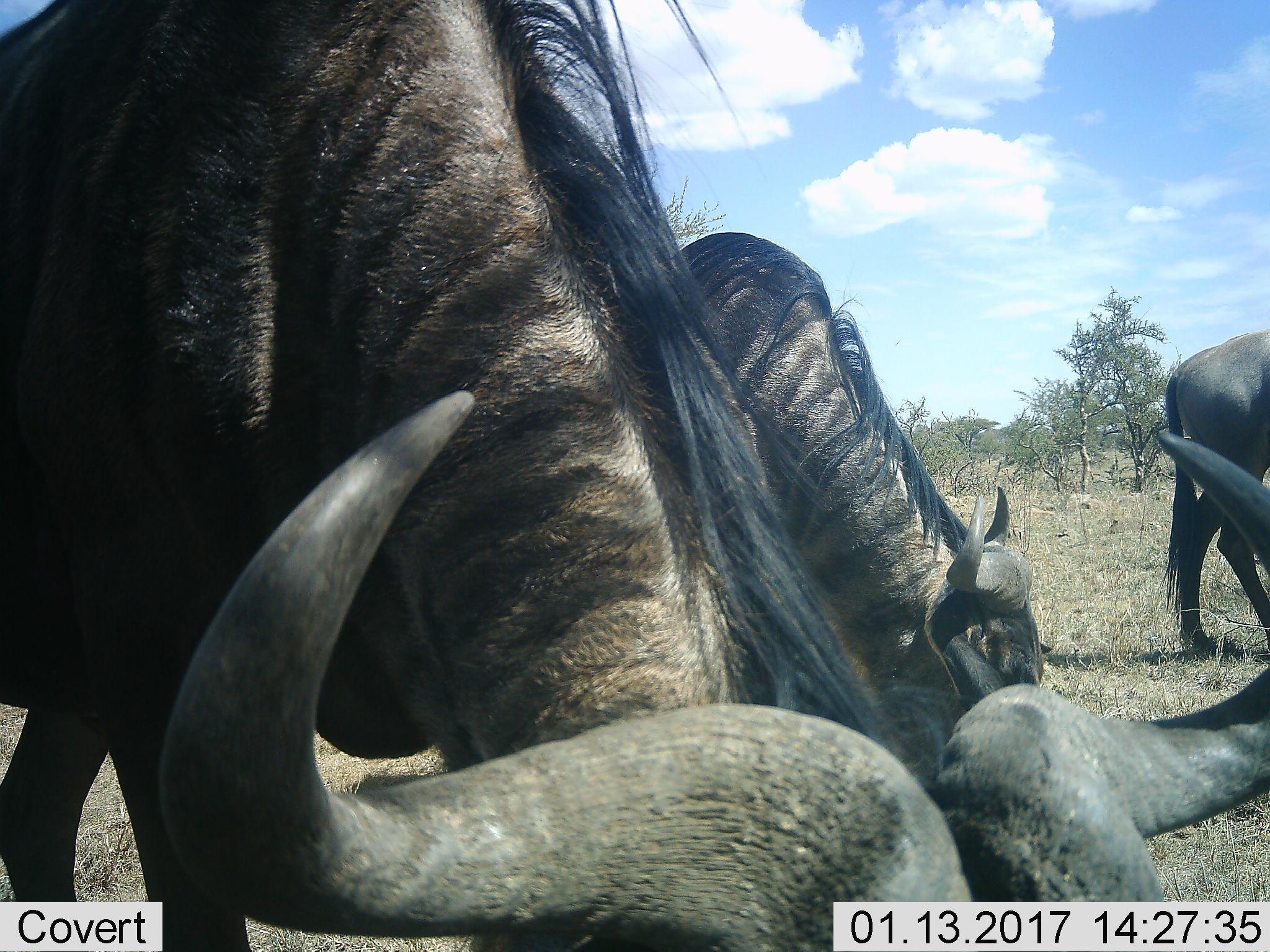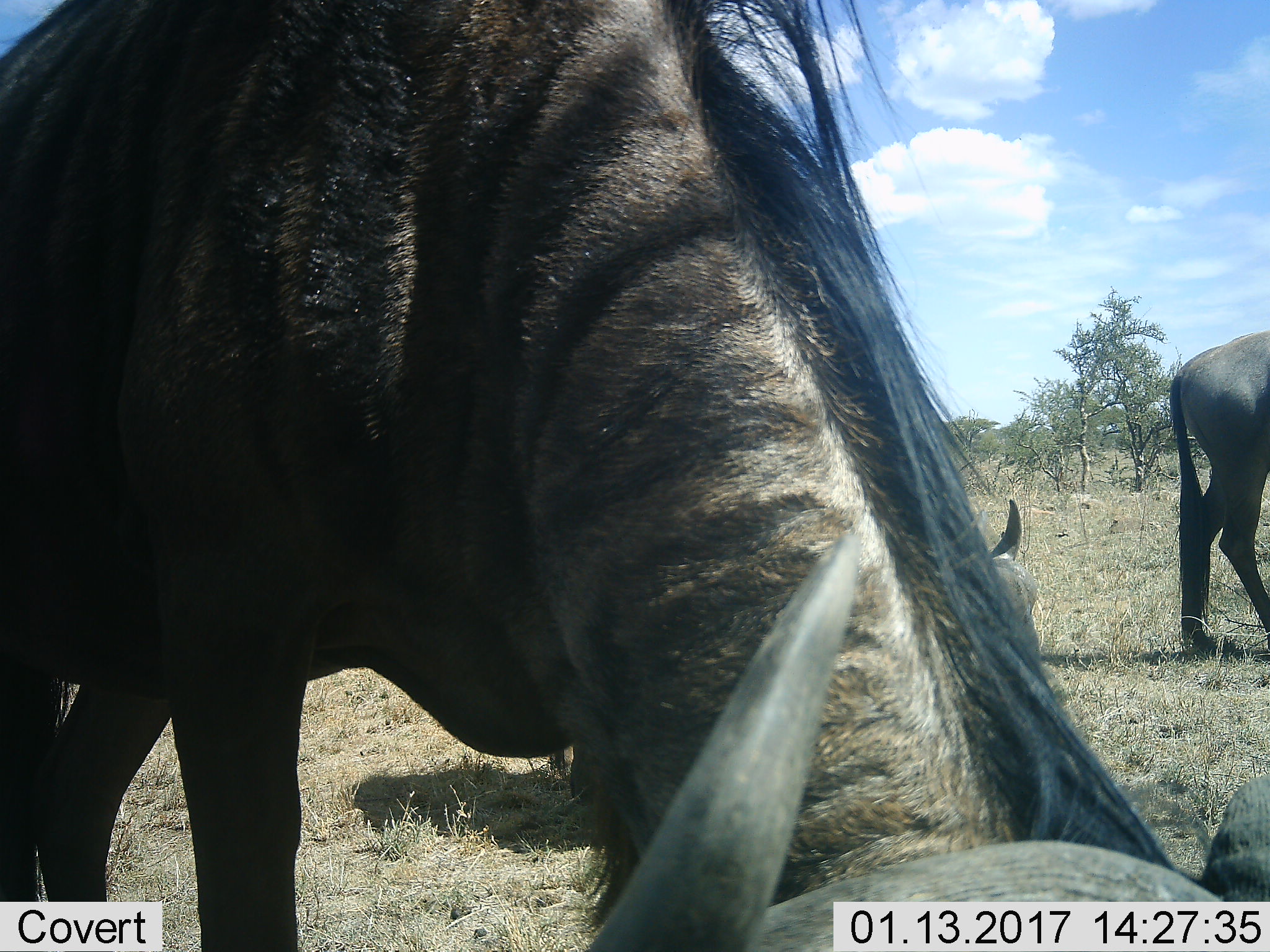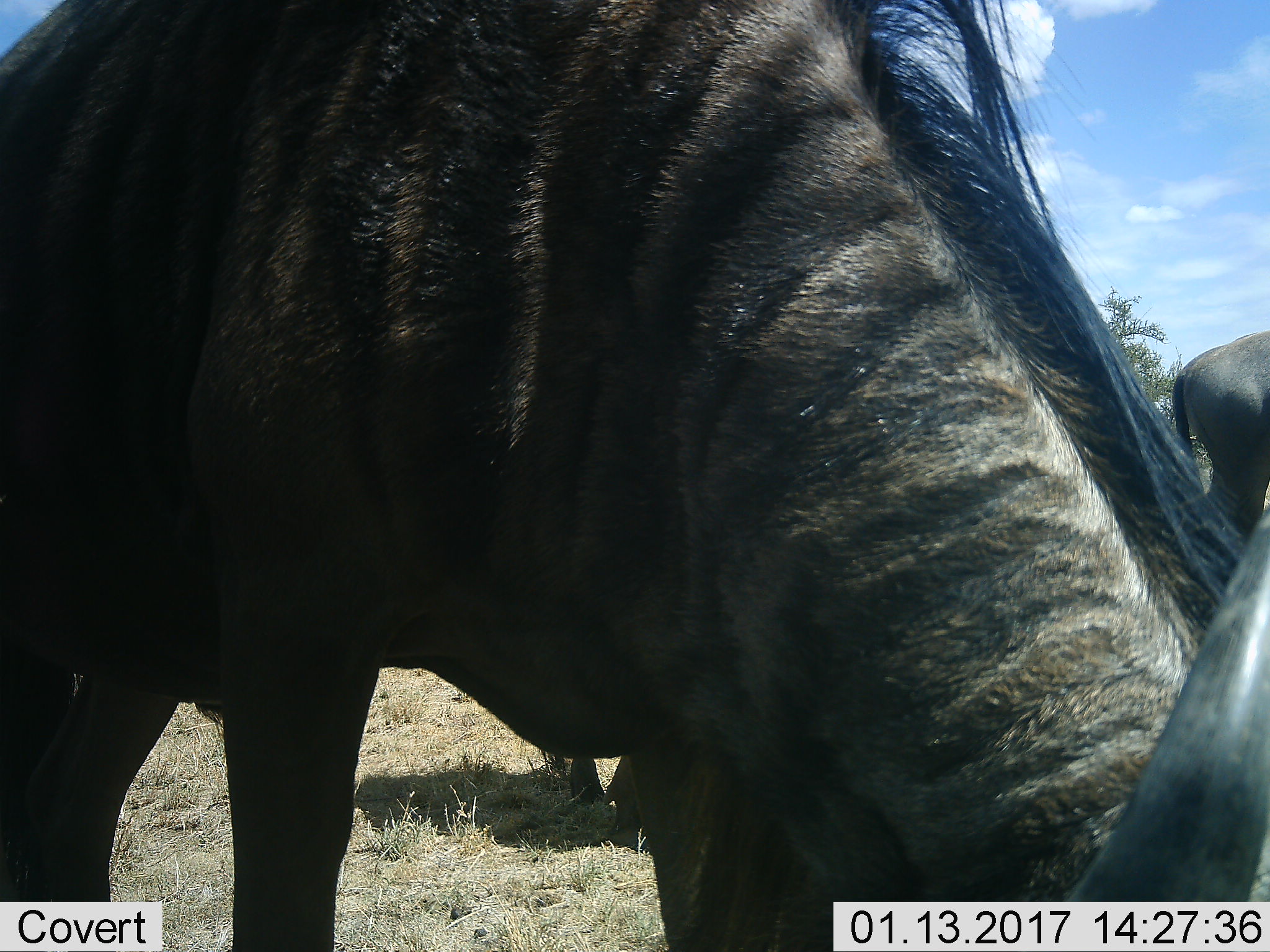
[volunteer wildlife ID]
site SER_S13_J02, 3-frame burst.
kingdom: Animalia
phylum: Chordata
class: Mammalia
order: Artiodactyla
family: Bovidae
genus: Connochaetes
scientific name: Connochaetes taurinus taurinus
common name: blue wildebeest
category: wildebeestblue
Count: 3.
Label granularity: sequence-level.